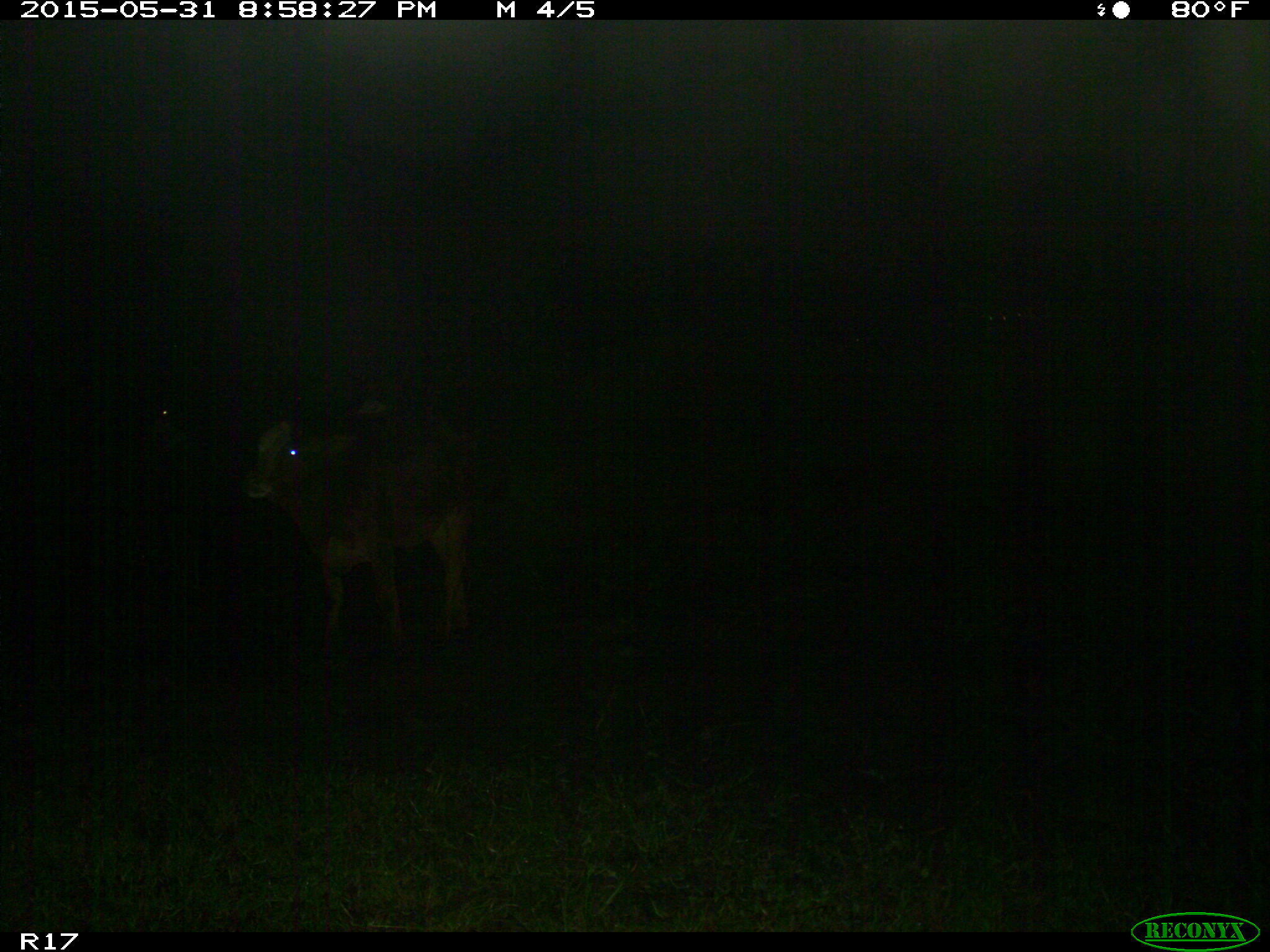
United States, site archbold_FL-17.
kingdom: Animalia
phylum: Chordata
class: Mammalia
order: Artiodactyla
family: Bovidae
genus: Bos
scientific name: Bos taurus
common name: domestic cow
Bos taurus (domestic cow).